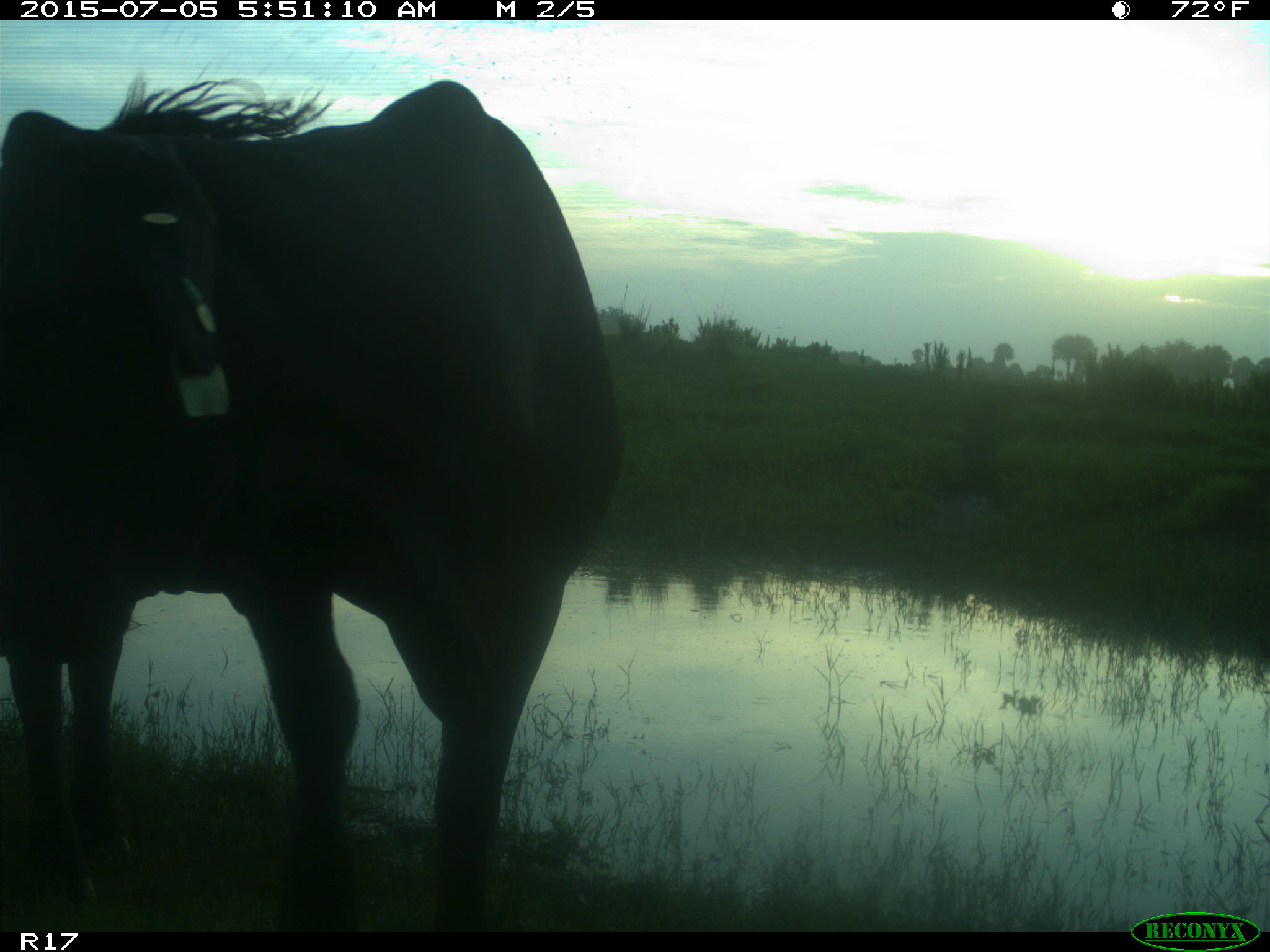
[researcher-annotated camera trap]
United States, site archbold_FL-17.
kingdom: Animalia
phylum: Chordata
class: Mammalia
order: Artiodactyla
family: Bovidae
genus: Bos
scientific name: Bos taurus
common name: domestic cow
Bos taurus (domestic cow).